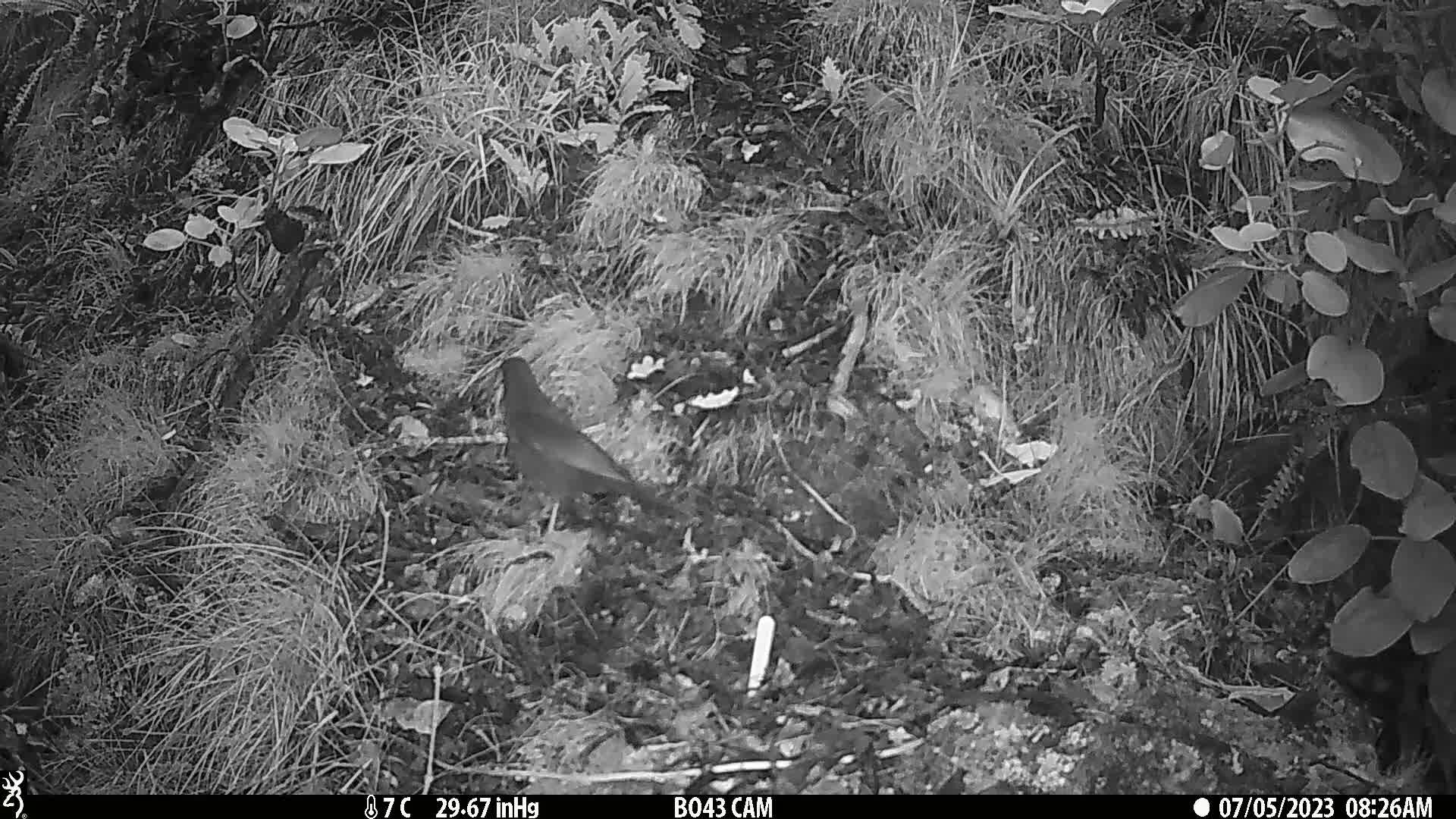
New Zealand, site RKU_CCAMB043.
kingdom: Animalia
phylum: Chordata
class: Aves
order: Passeriformes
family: Turdidae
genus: Turdus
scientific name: Turdus merula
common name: eurasian blackbird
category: blackbird